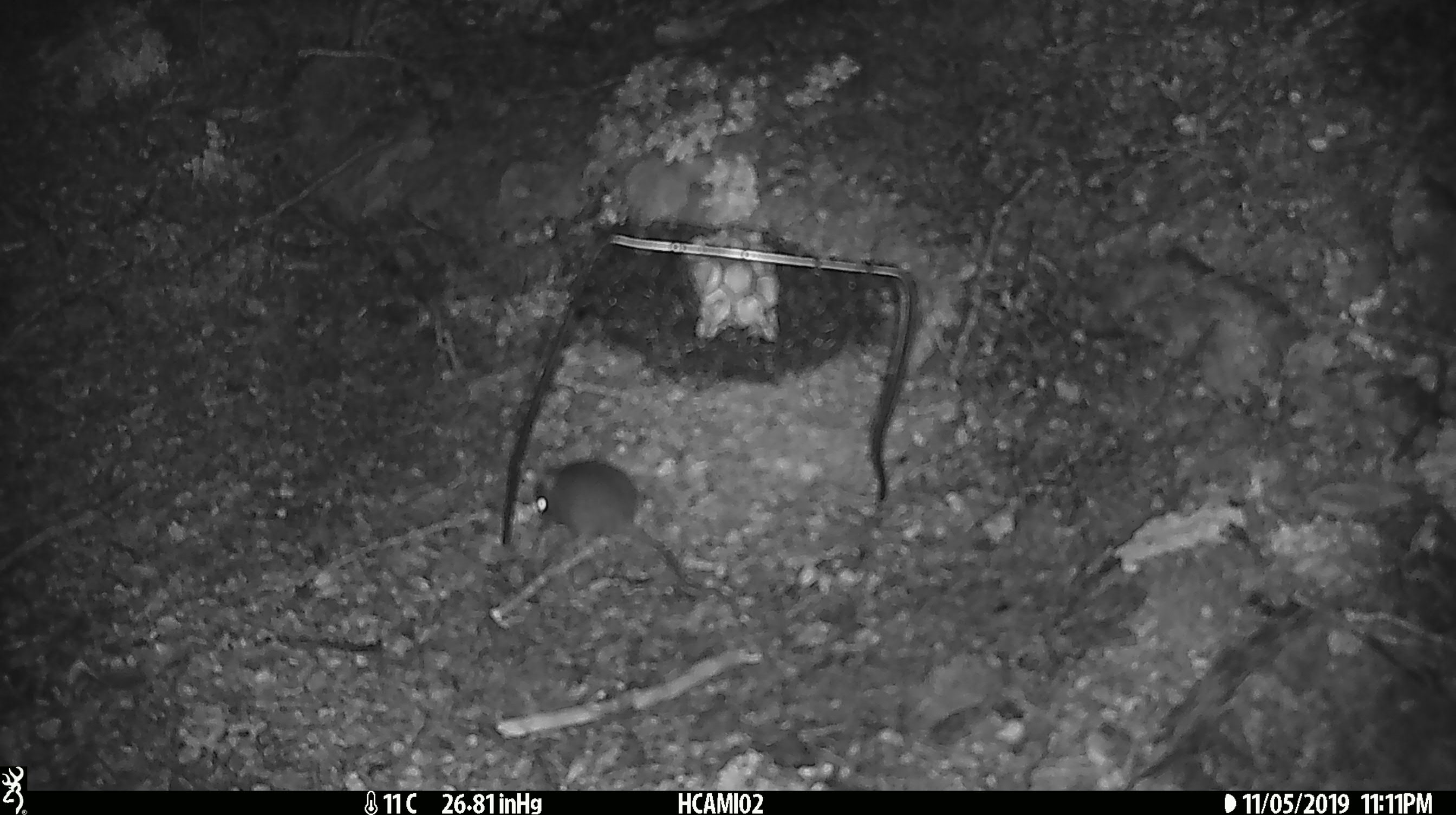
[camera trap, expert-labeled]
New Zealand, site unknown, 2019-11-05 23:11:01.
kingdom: Animalia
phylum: Chordata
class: Mammalia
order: Rodentia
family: Muridae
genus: Mus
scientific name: Mus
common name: mouse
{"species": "mouse (Mus)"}